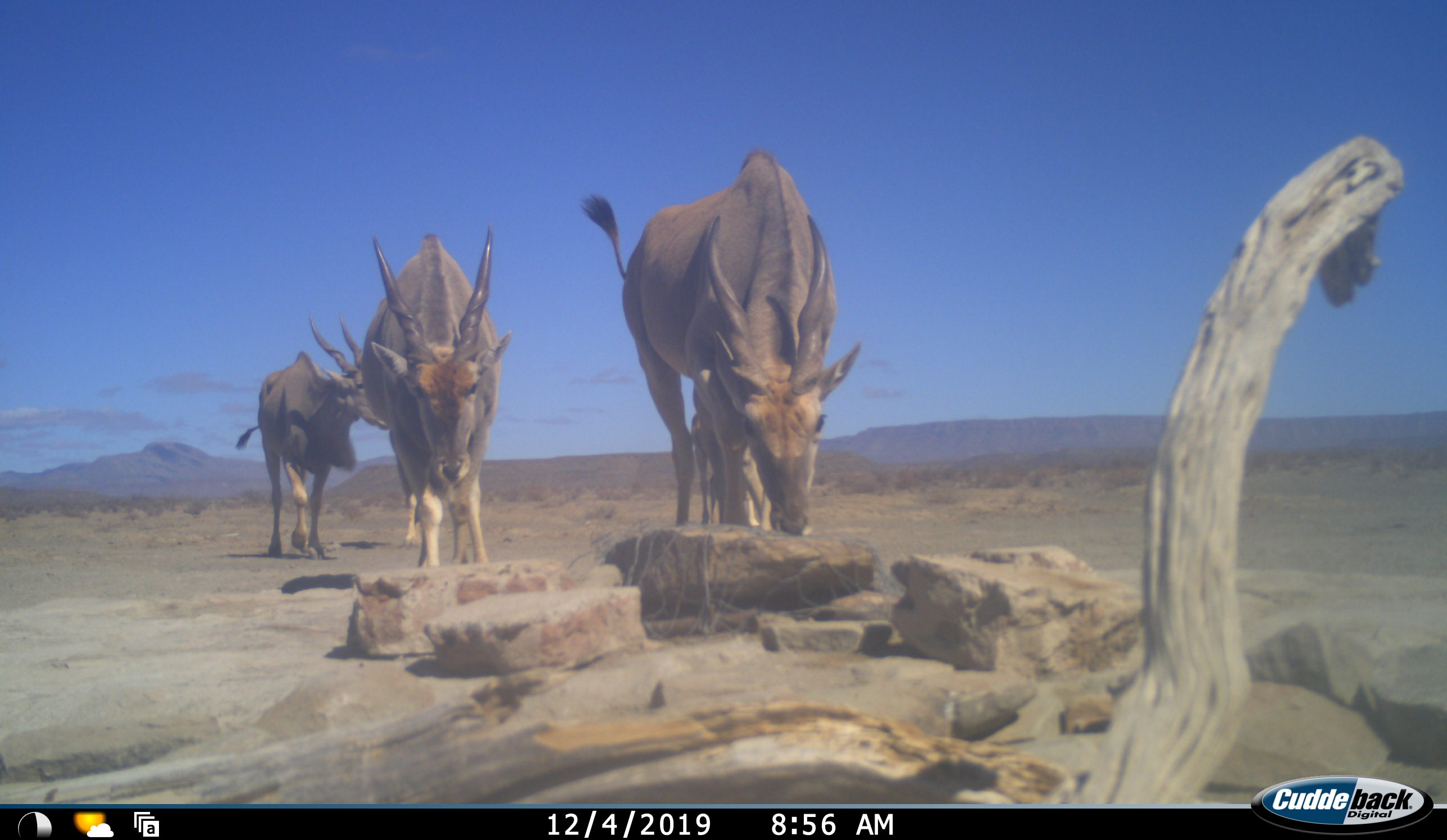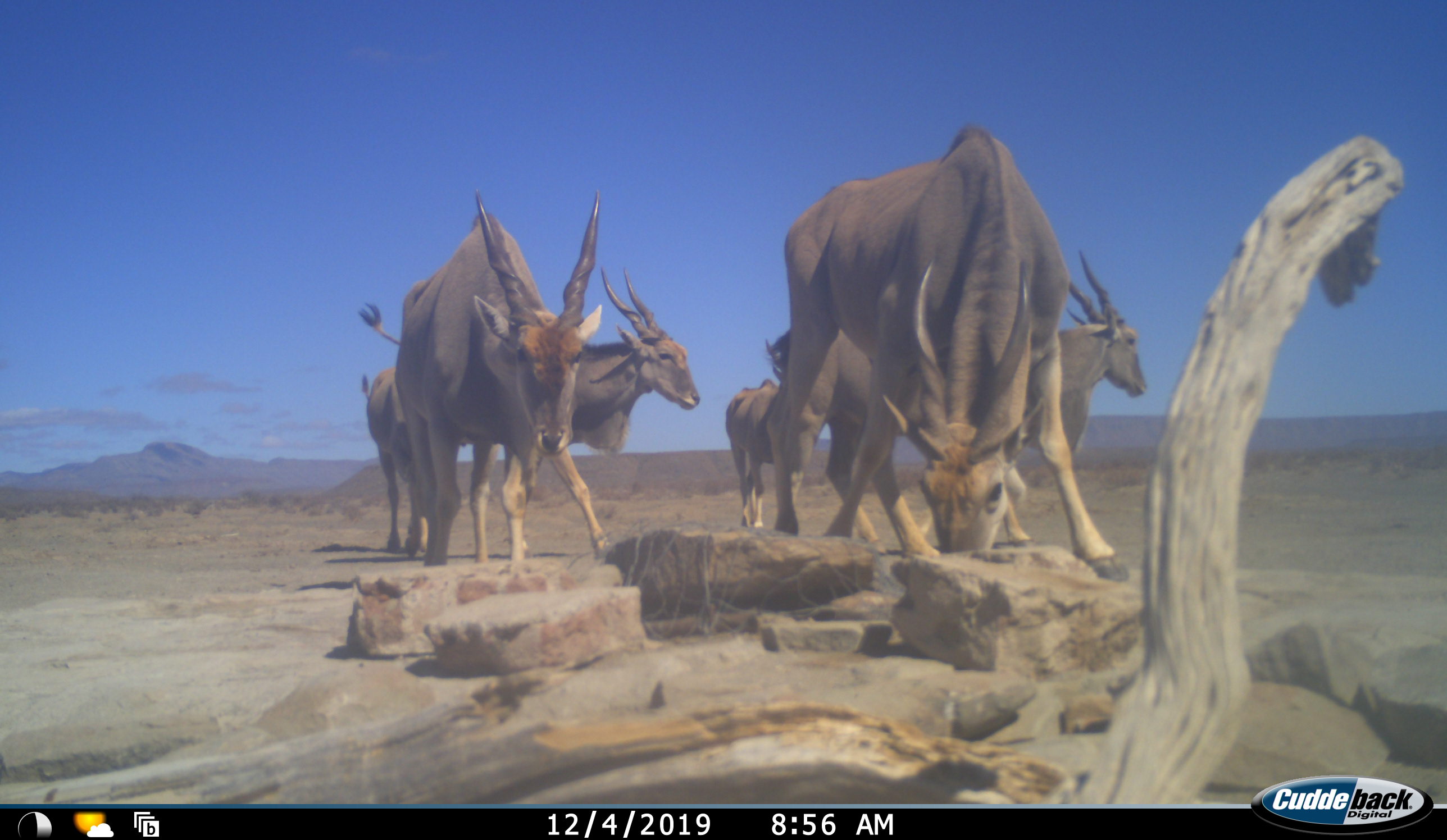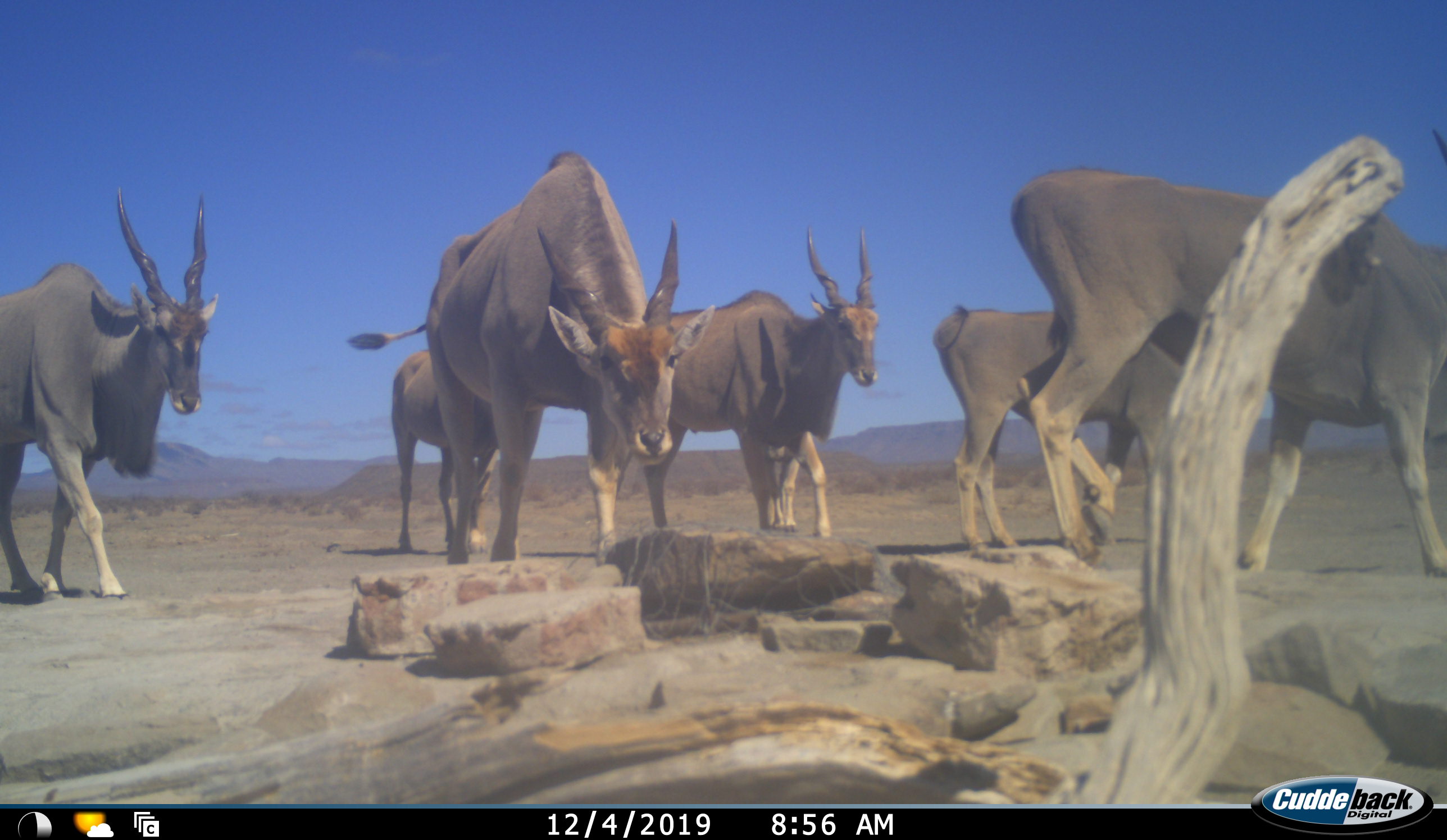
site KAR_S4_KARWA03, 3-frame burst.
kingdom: Animalia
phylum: Chordata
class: Mammalia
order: Artiodactyla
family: Bovidae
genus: Tragelaphus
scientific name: Tragelaphus oryx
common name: eland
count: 7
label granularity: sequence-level